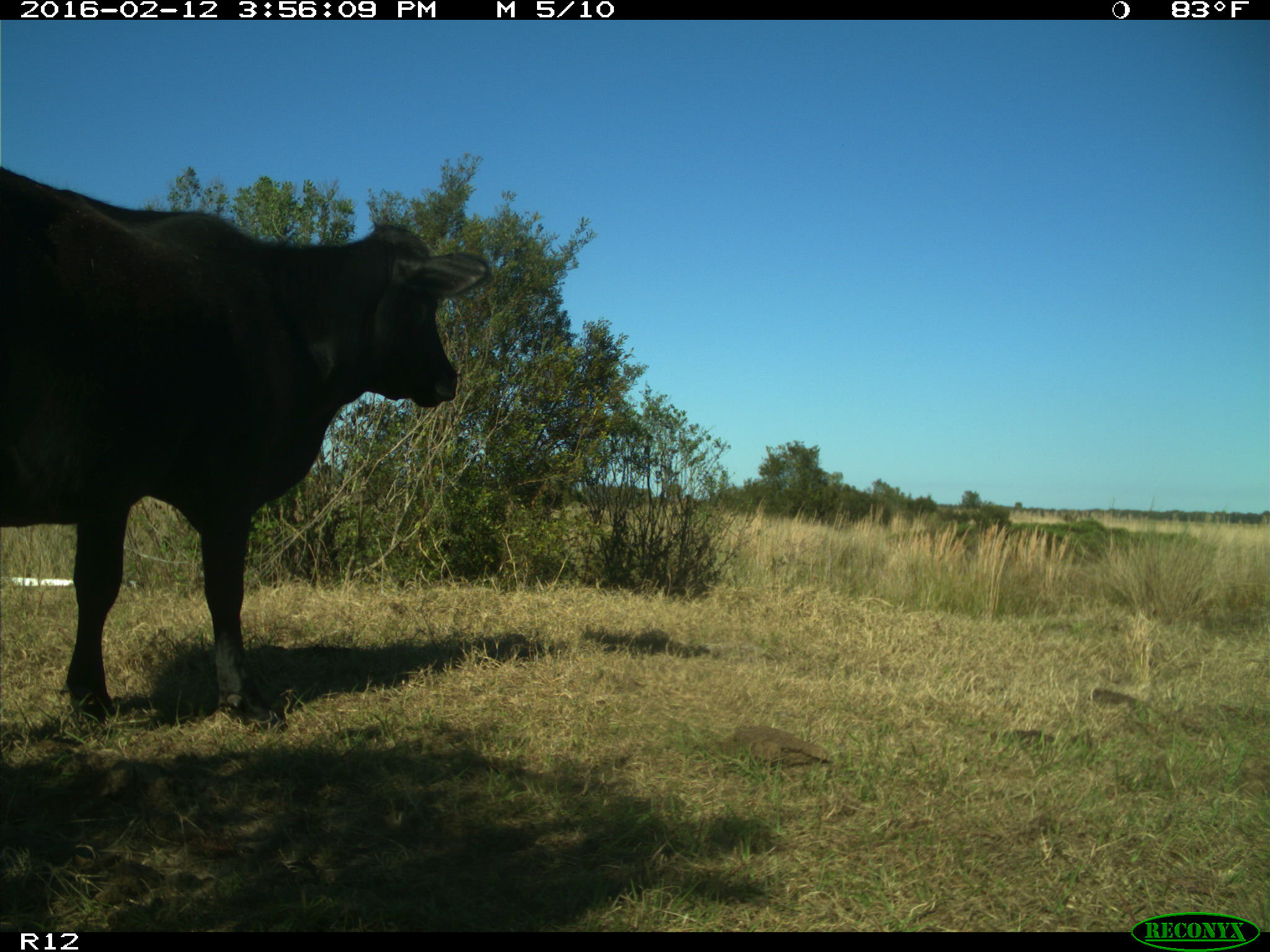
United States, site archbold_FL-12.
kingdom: Animalia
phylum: Chordata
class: Mammalia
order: Artiodactyla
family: Bovidae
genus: Bos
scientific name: Bos taurus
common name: domestic cow